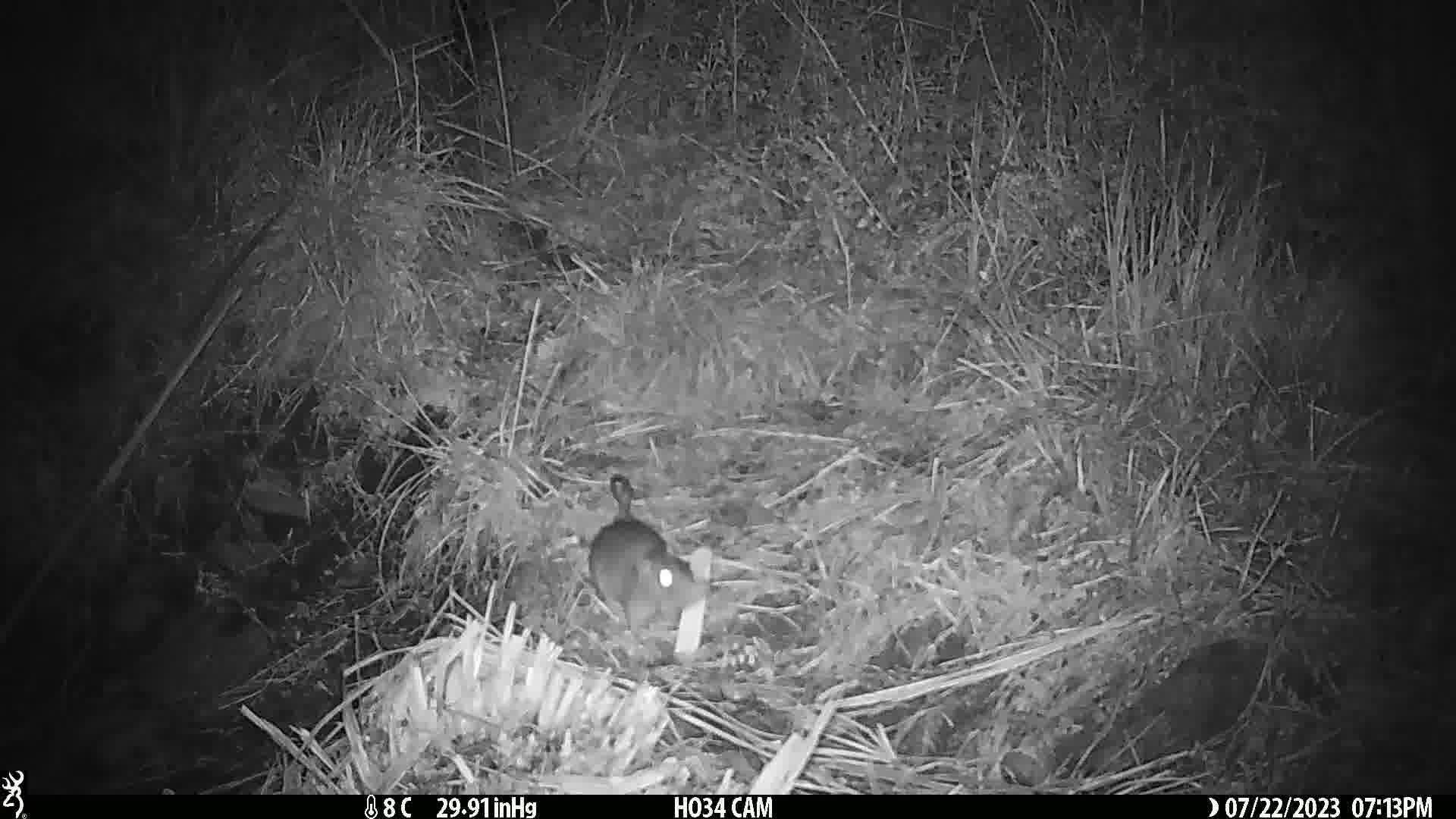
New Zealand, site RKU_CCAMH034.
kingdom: Animalia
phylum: Chordata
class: Mammalia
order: Rodentia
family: Muridae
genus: Rattus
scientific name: Rattus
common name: rat